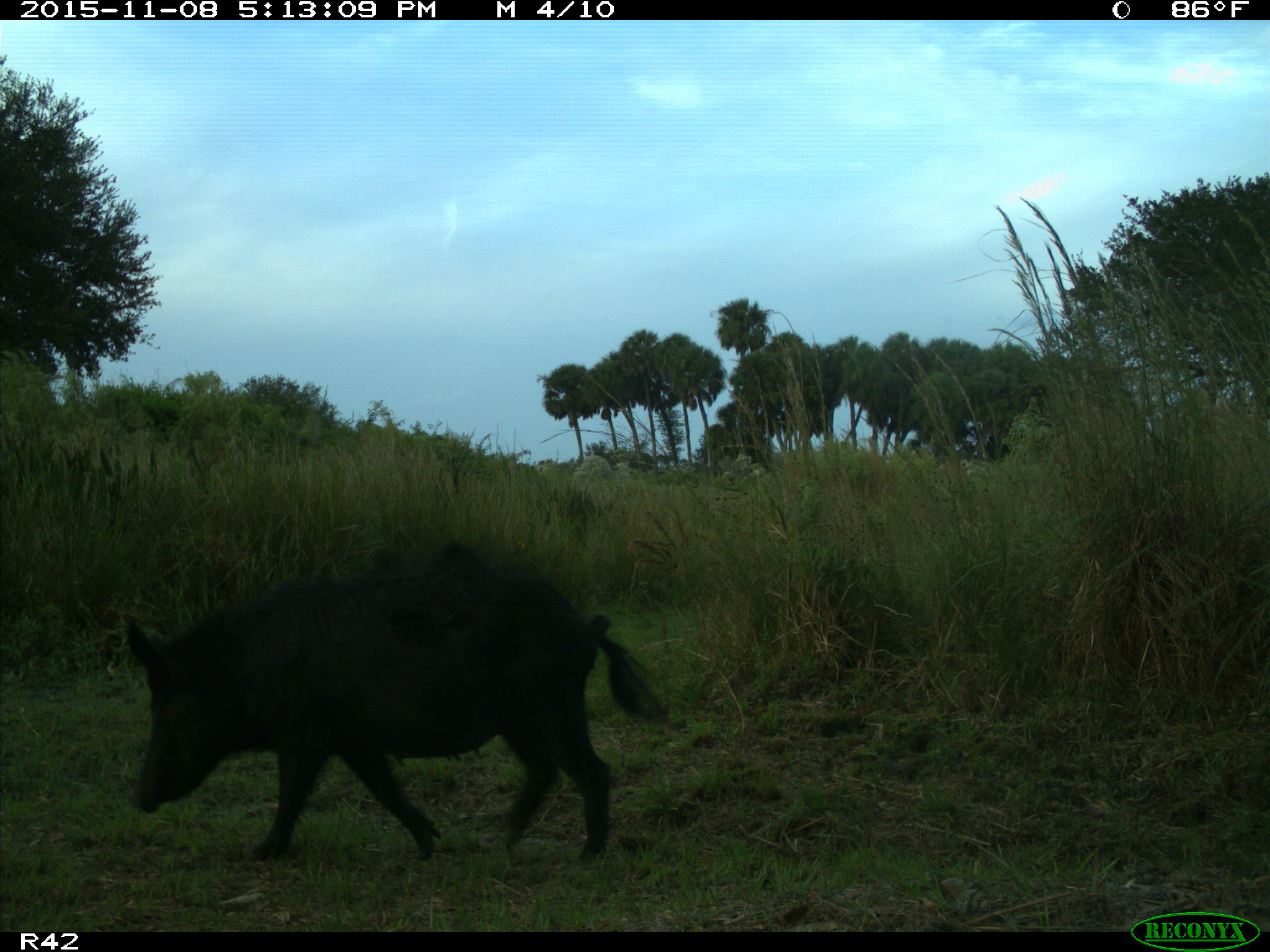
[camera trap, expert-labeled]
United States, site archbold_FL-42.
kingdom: Animalia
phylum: Chordata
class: Mammalia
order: Artiodactyla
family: Suidae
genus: Sus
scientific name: Sus scrofa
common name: wild boar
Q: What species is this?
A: Sus scrofa (wild boar).